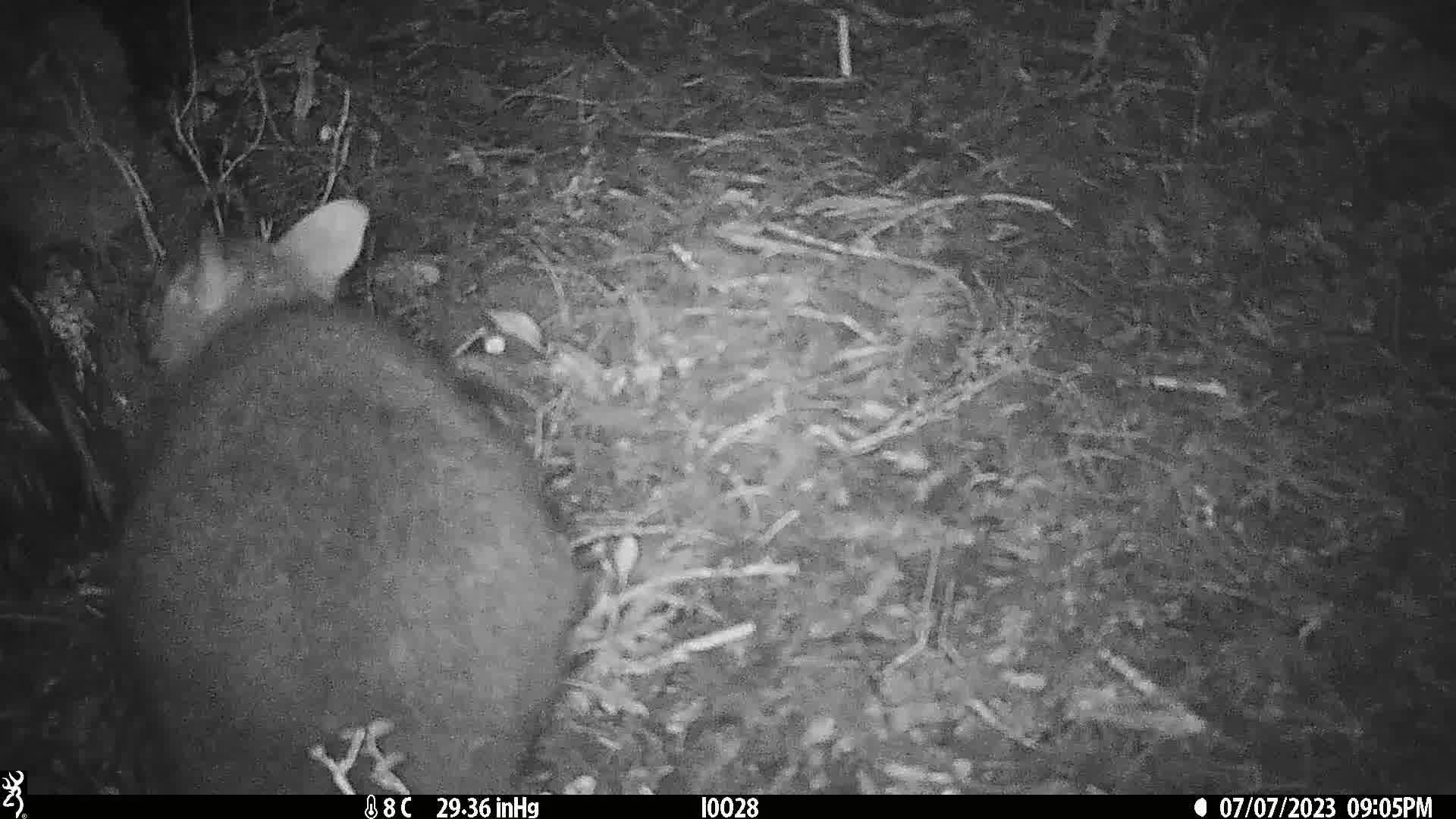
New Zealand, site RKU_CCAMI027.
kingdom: Animalia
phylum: Chordata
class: Mammalia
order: Diprotodontia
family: Phalangeridae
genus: Trichosurus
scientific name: Trichosurus vulpecula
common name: common brushtail possum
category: possum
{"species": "possum (common brushtail possum) (Trichosurus vulpecula)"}